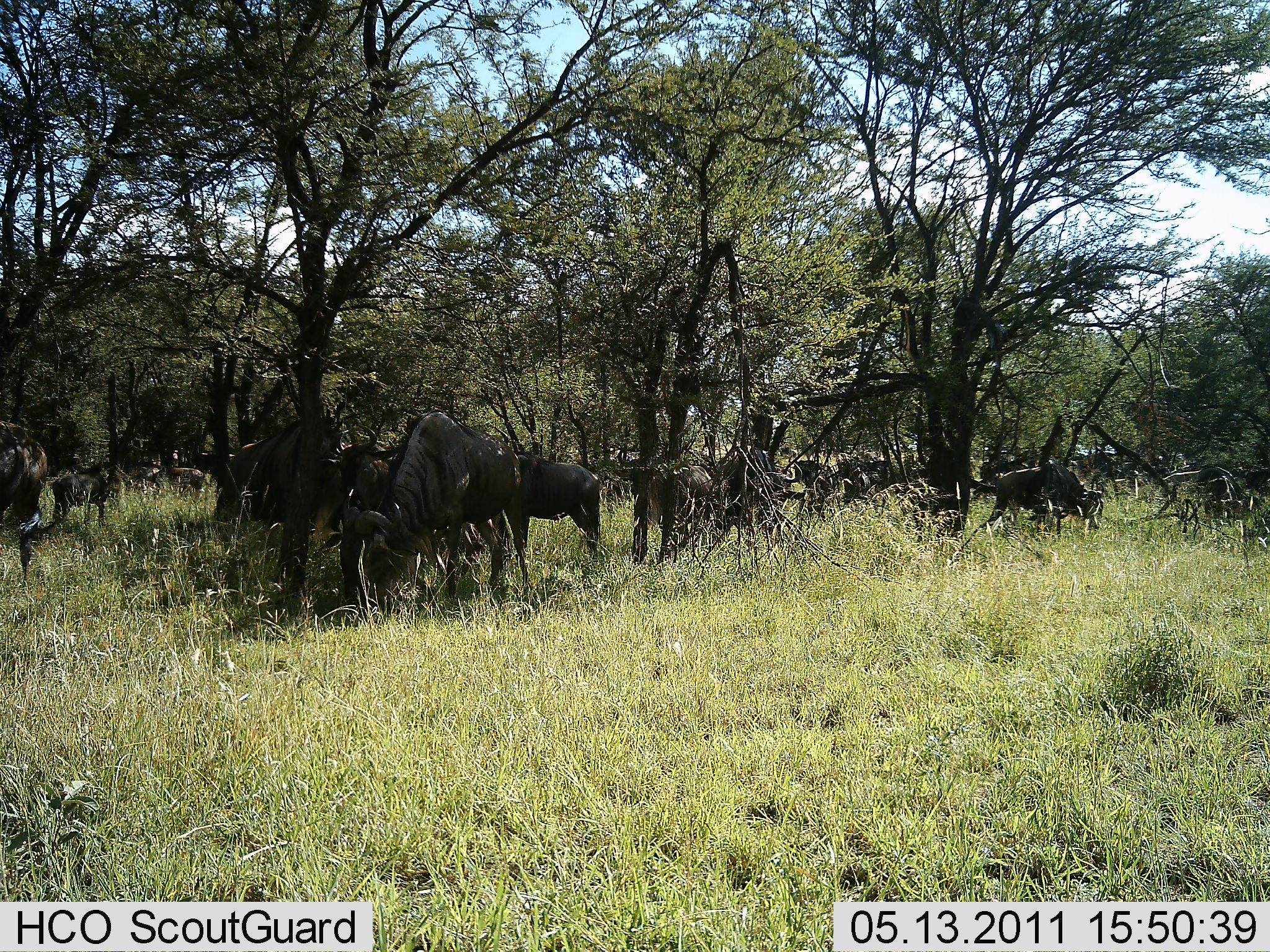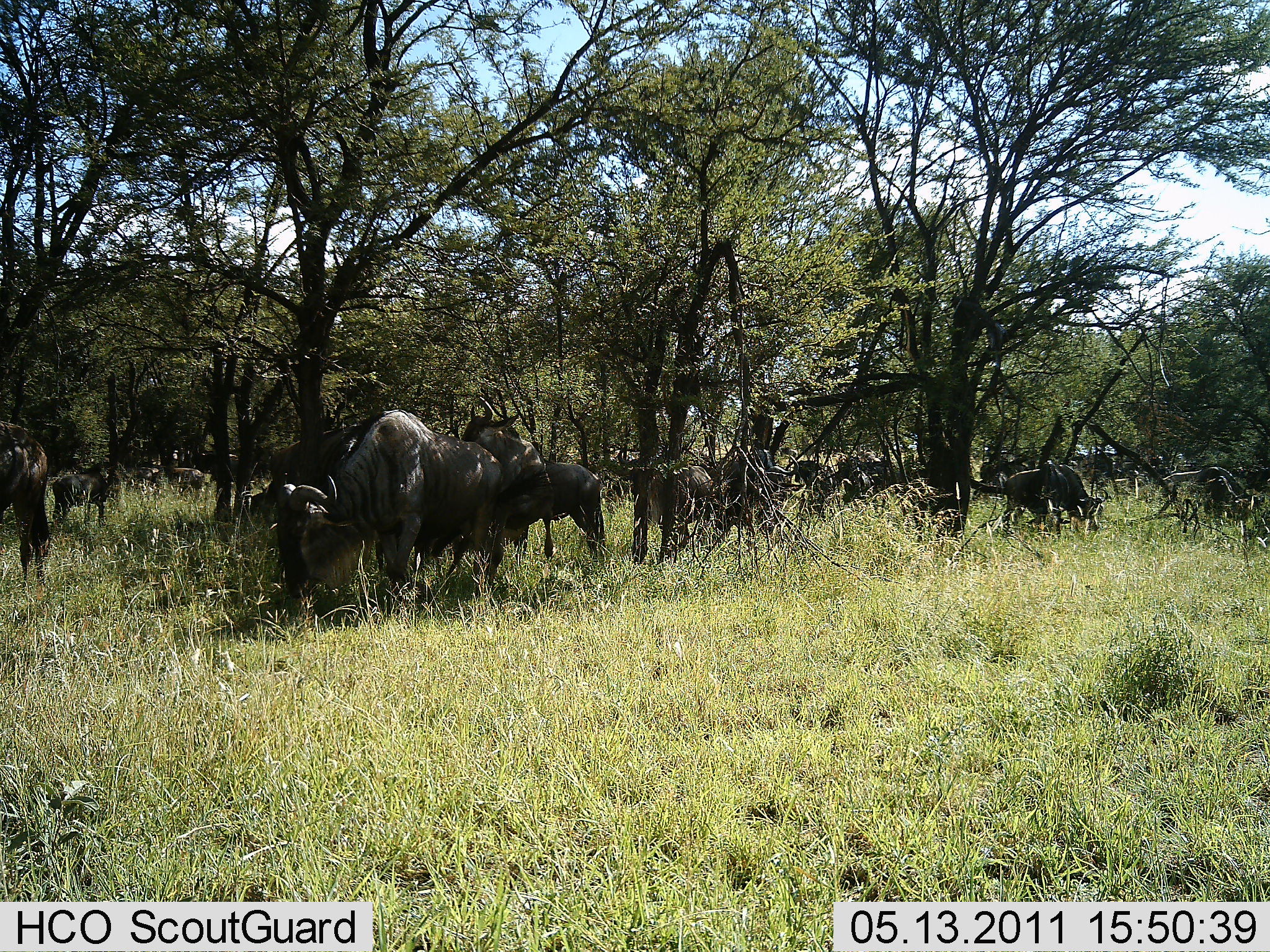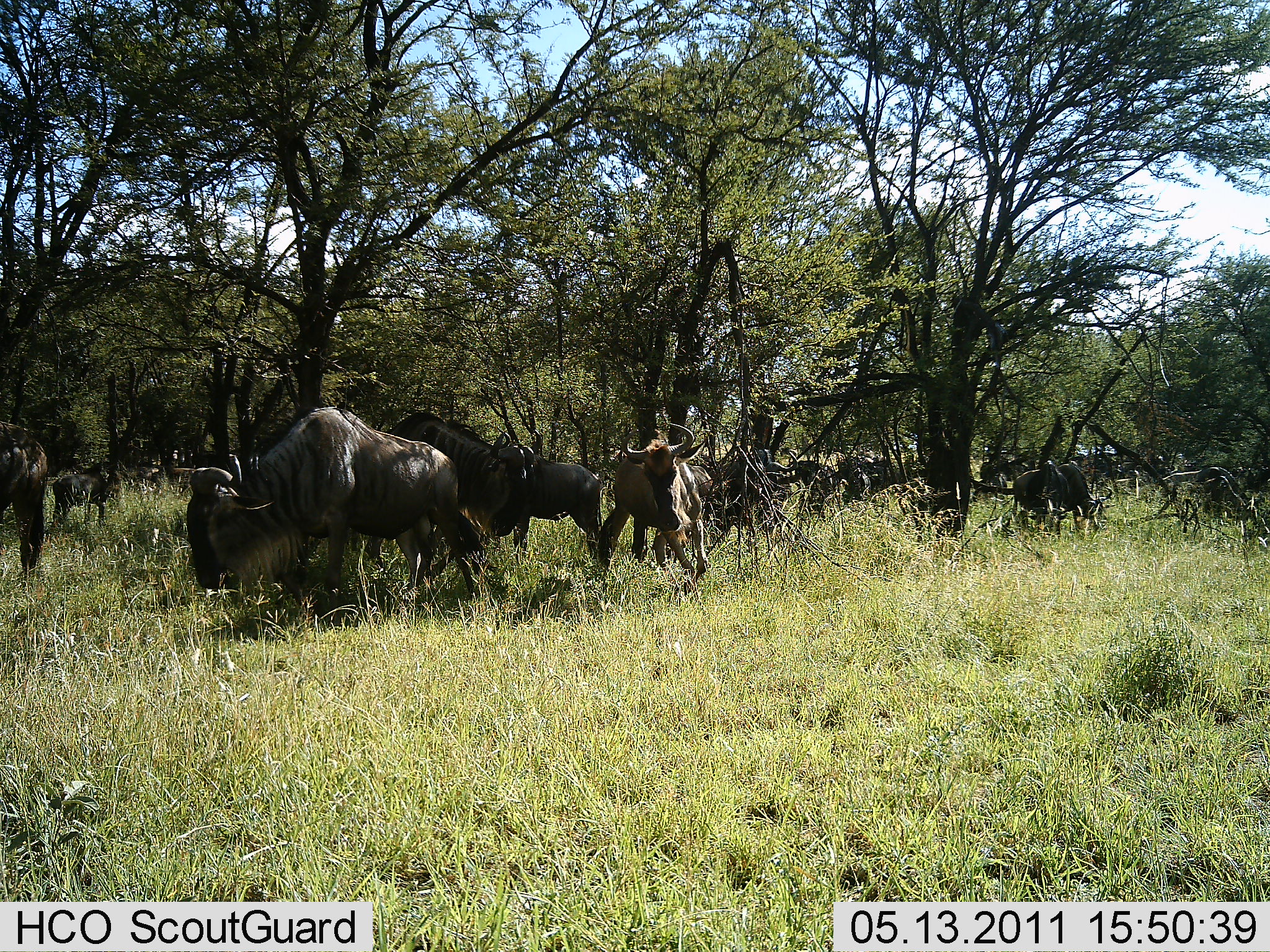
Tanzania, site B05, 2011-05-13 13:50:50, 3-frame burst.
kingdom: Animalia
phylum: Chordata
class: Mammalia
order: Artiodactyla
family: Bovidae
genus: Connochaetes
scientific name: Connochaetes taurinus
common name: blue wildebeest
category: wildebeest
Wildebeest (blue wildebeest) (Connochaetes taurinus), count 10. Behavior (volunteer vote fractions): standing 67%, resting 0%, moving 83%, interacting 25%. Young present (vote fraction): 0%. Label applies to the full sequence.